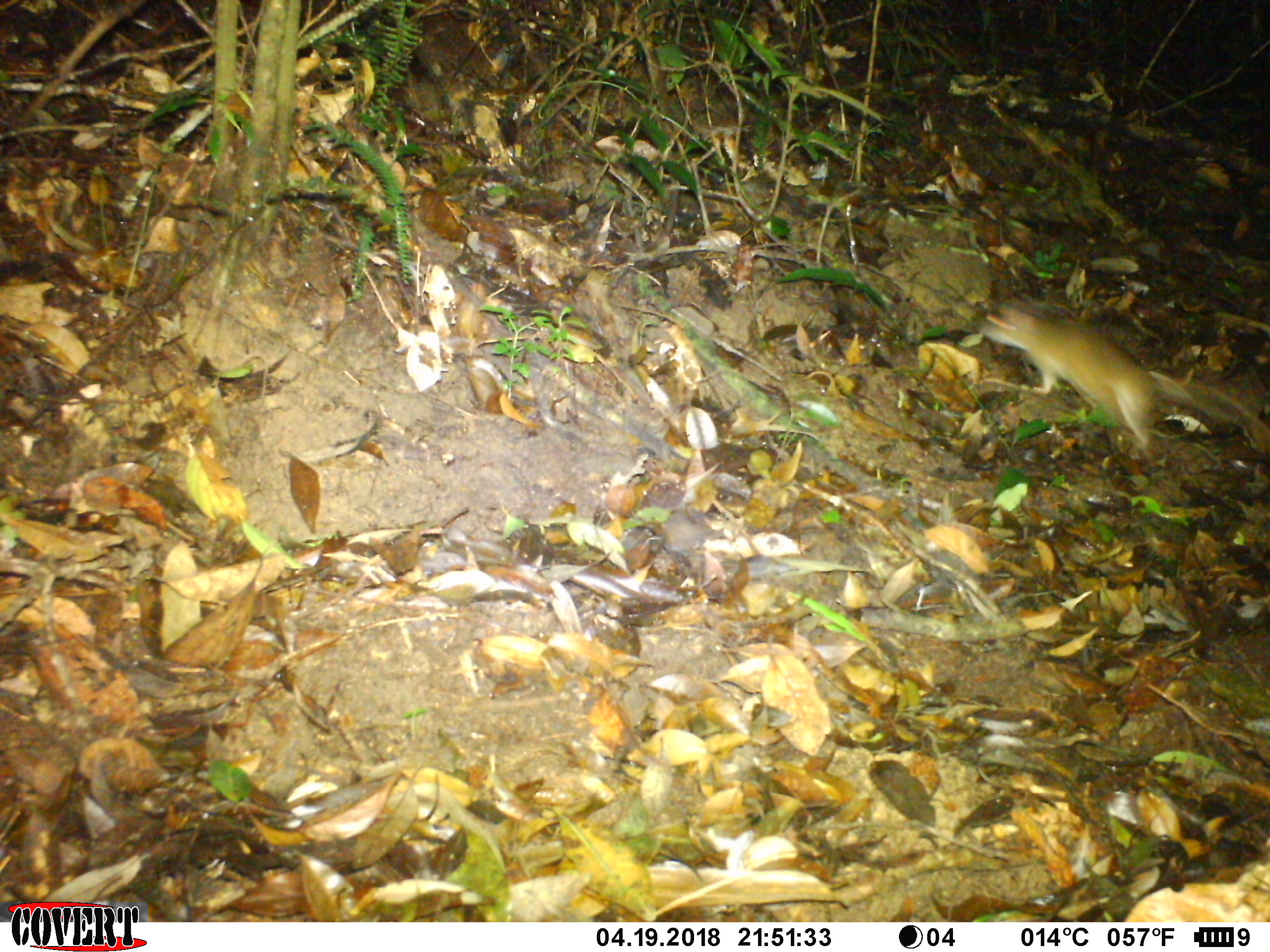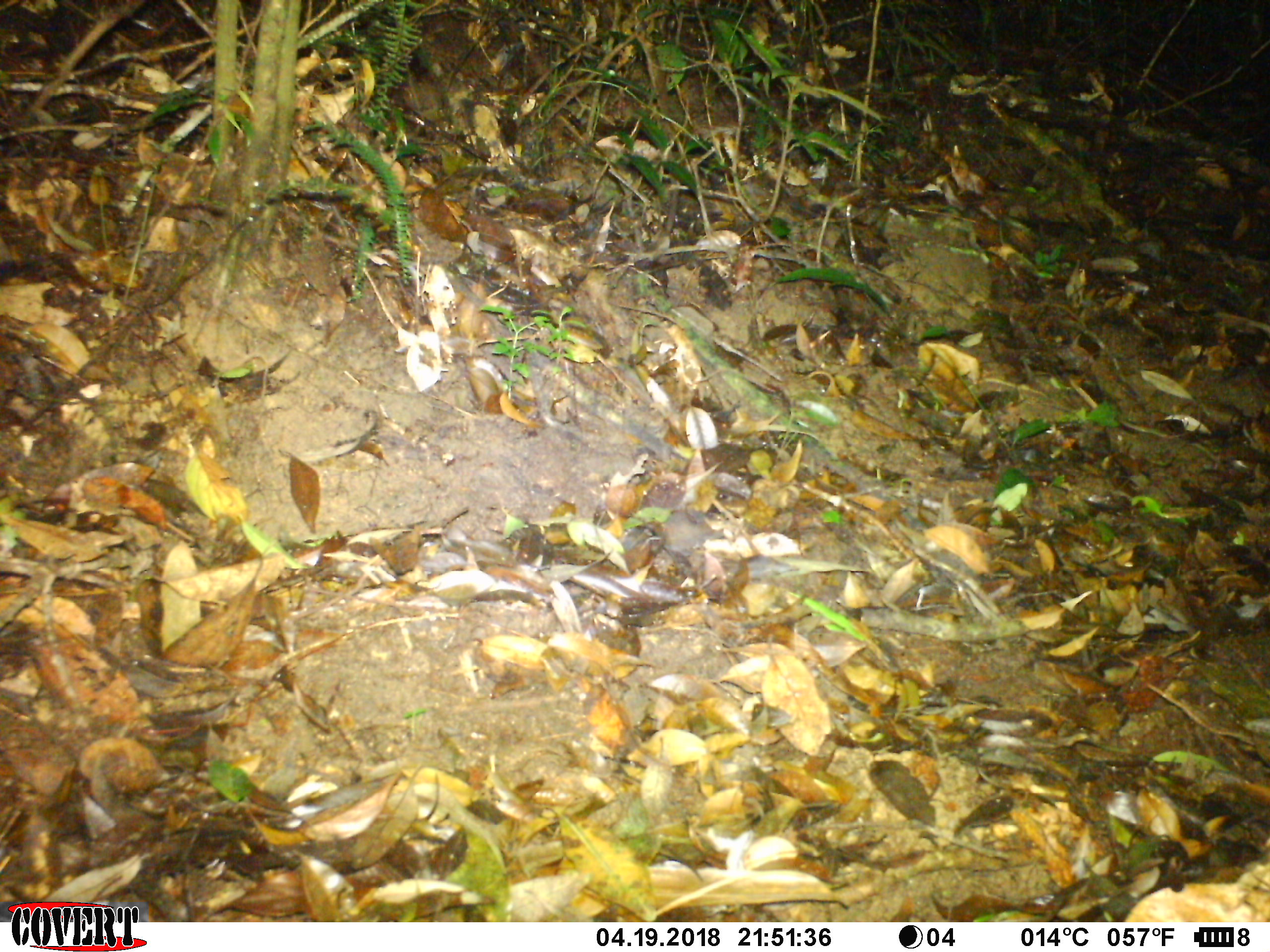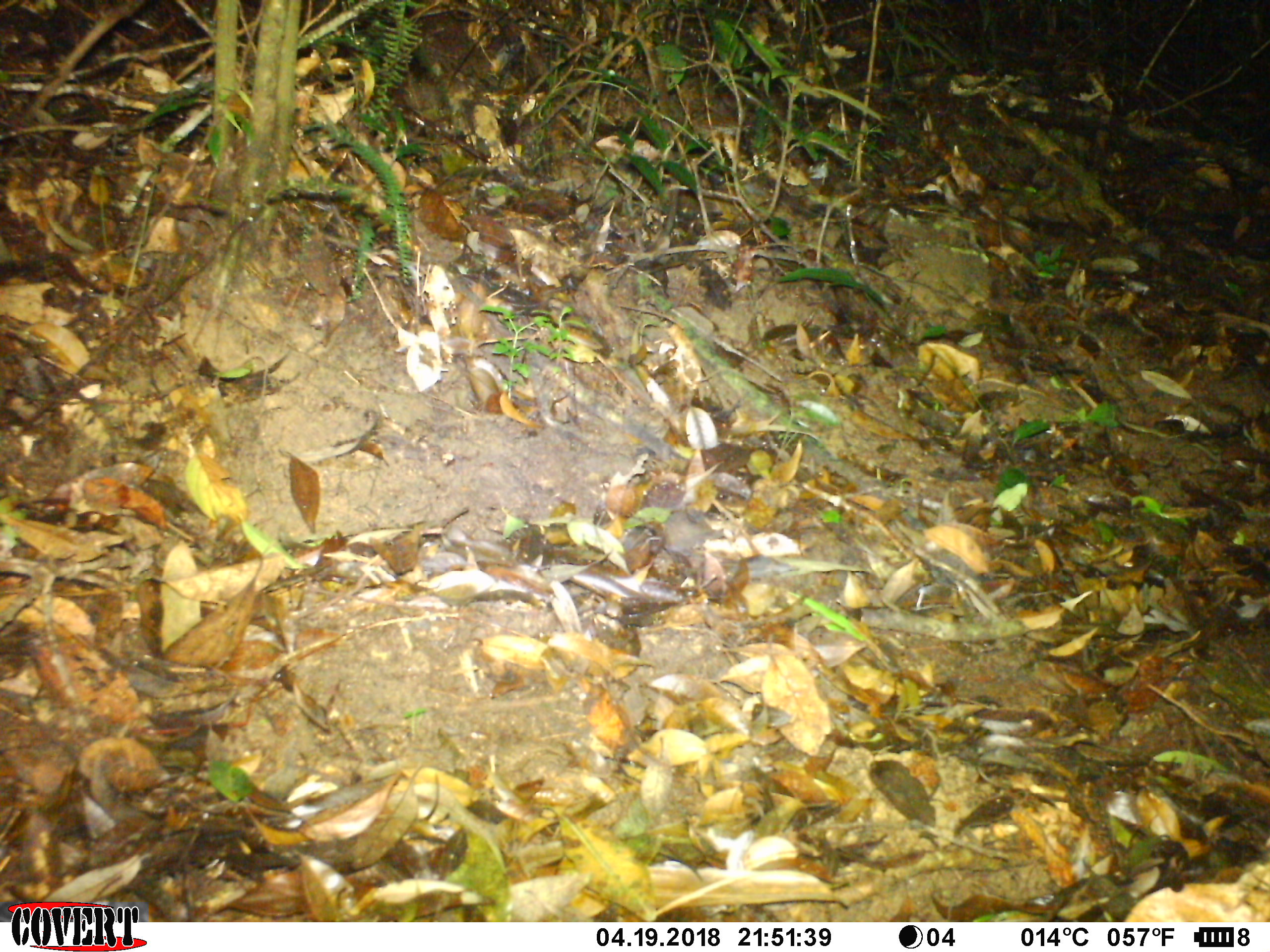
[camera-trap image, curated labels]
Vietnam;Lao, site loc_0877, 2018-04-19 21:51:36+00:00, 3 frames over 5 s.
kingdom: Animalia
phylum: Chordata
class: Mammalia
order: Rodentia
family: Muridae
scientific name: Muridae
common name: old-world mice and rats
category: unidentified murid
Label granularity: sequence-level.